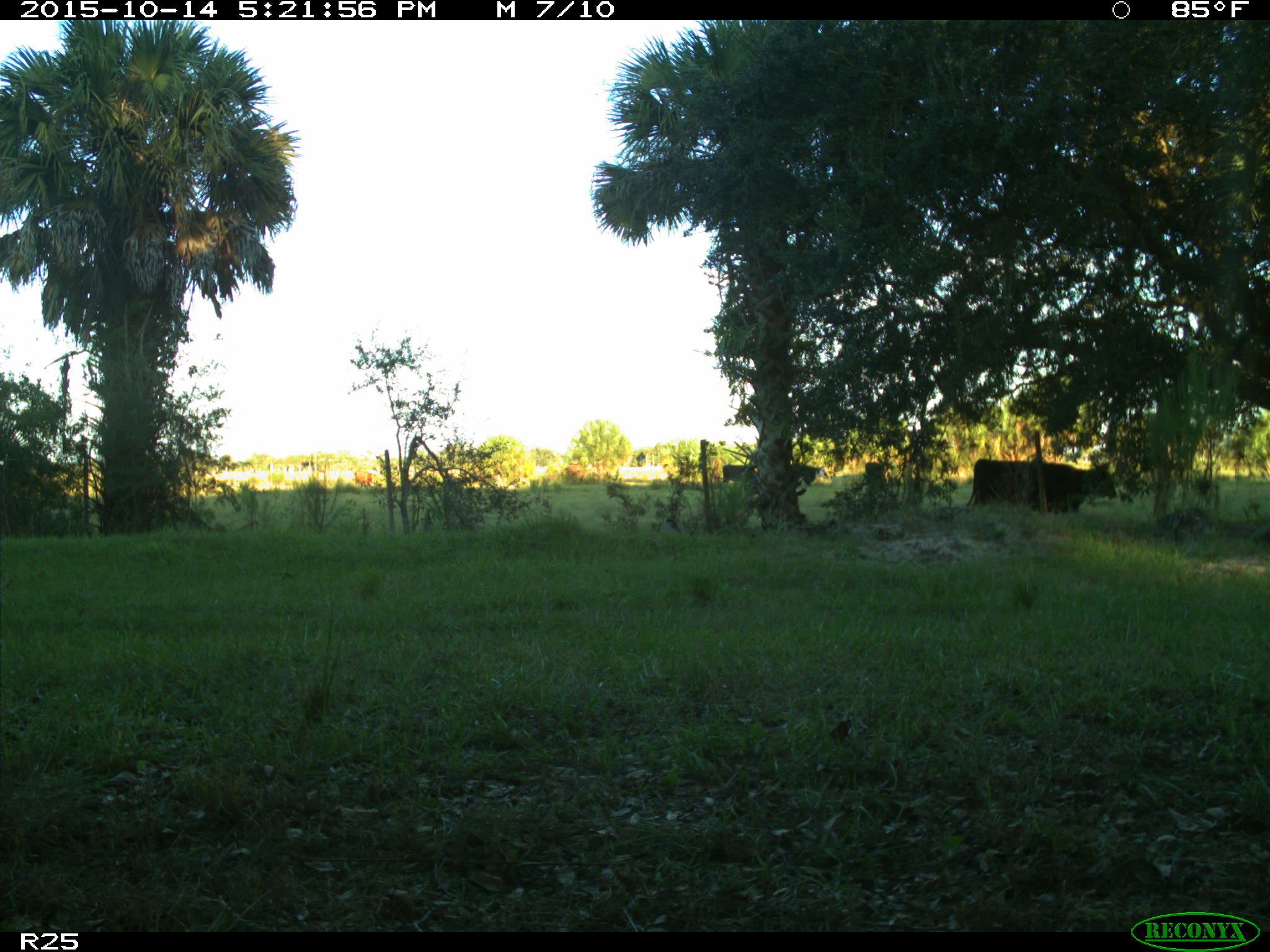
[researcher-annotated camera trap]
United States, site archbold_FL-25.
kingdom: Animalia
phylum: Chordata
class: Mammalia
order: Artiodactyla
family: Bovidae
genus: Bos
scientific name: Bos taurus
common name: domestic cow